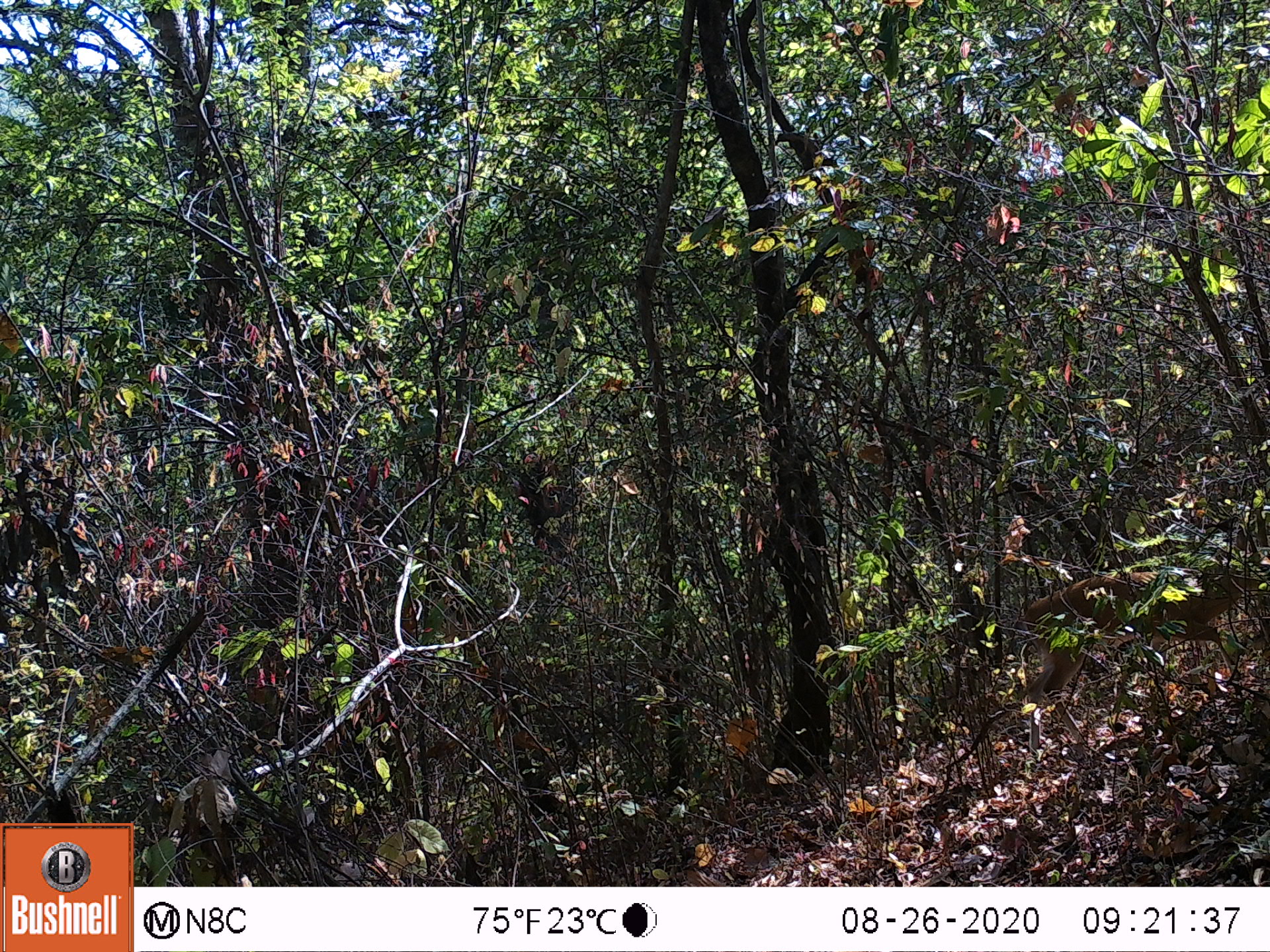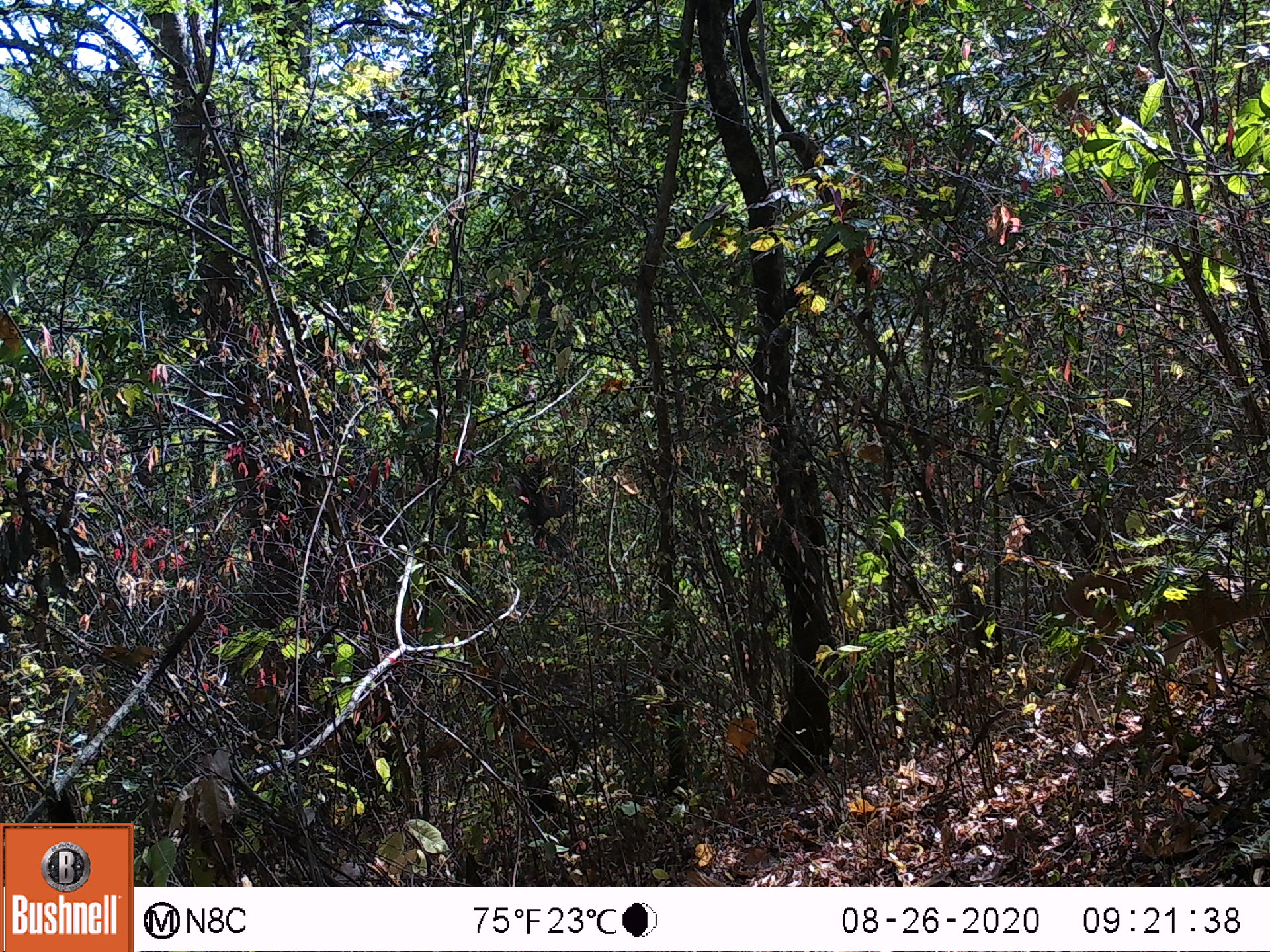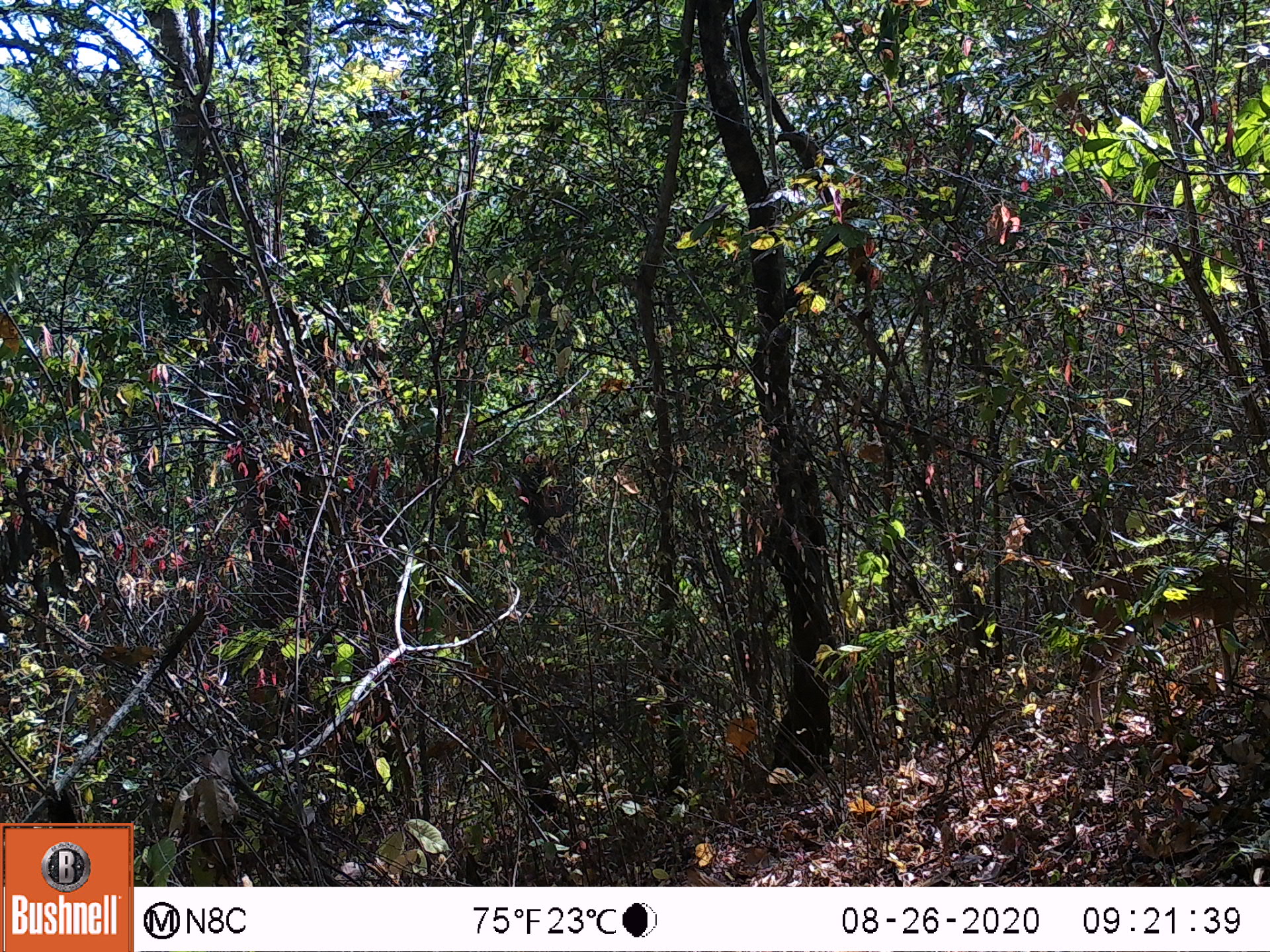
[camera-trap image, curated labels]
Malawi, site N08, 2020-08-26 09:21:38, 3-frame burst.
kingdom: Animalia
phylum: Chordata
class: Mammalia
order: Artiodactyla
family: Bovidae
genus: Sylvicapra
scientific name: Sylvicapra grimmia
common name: common duiker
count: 1